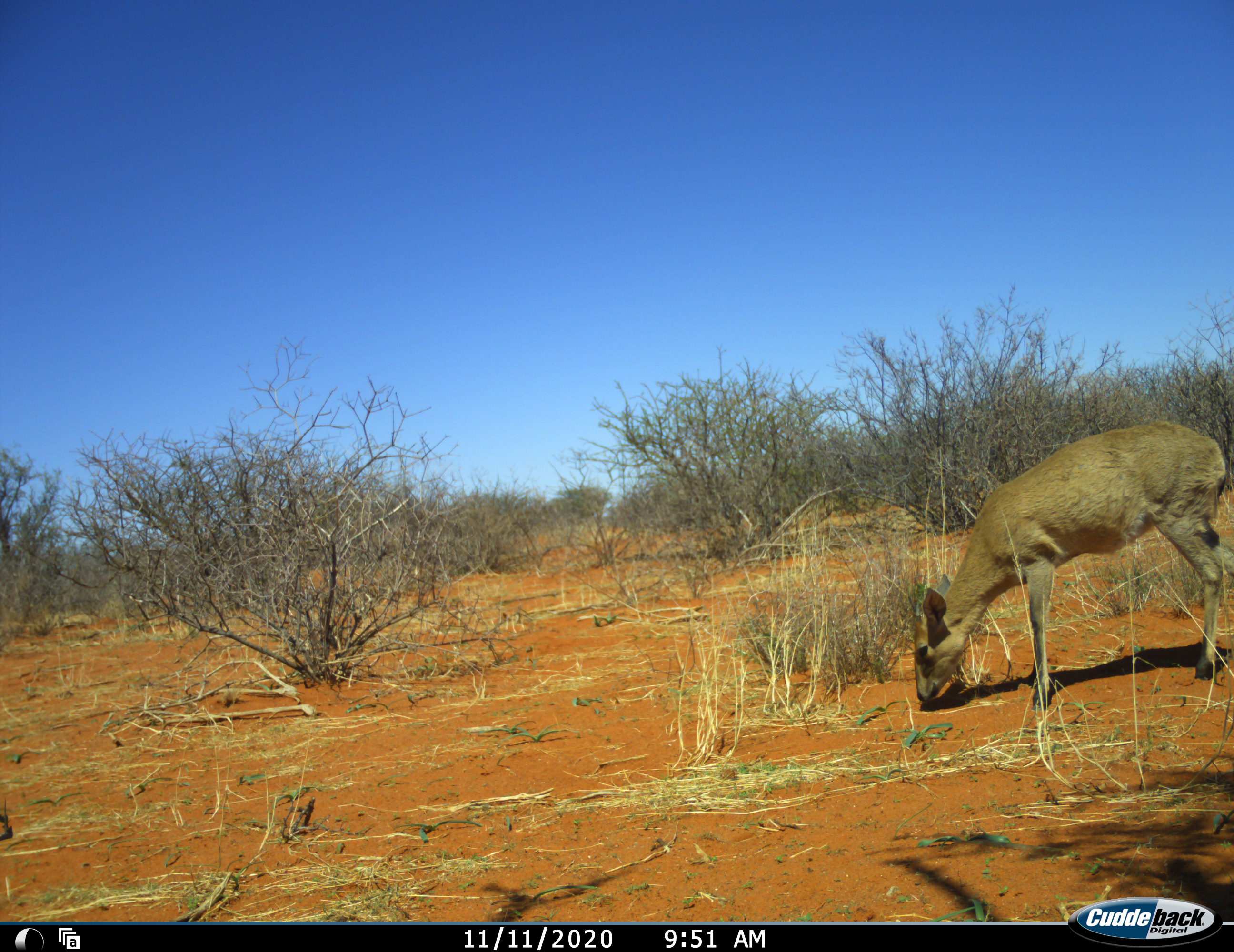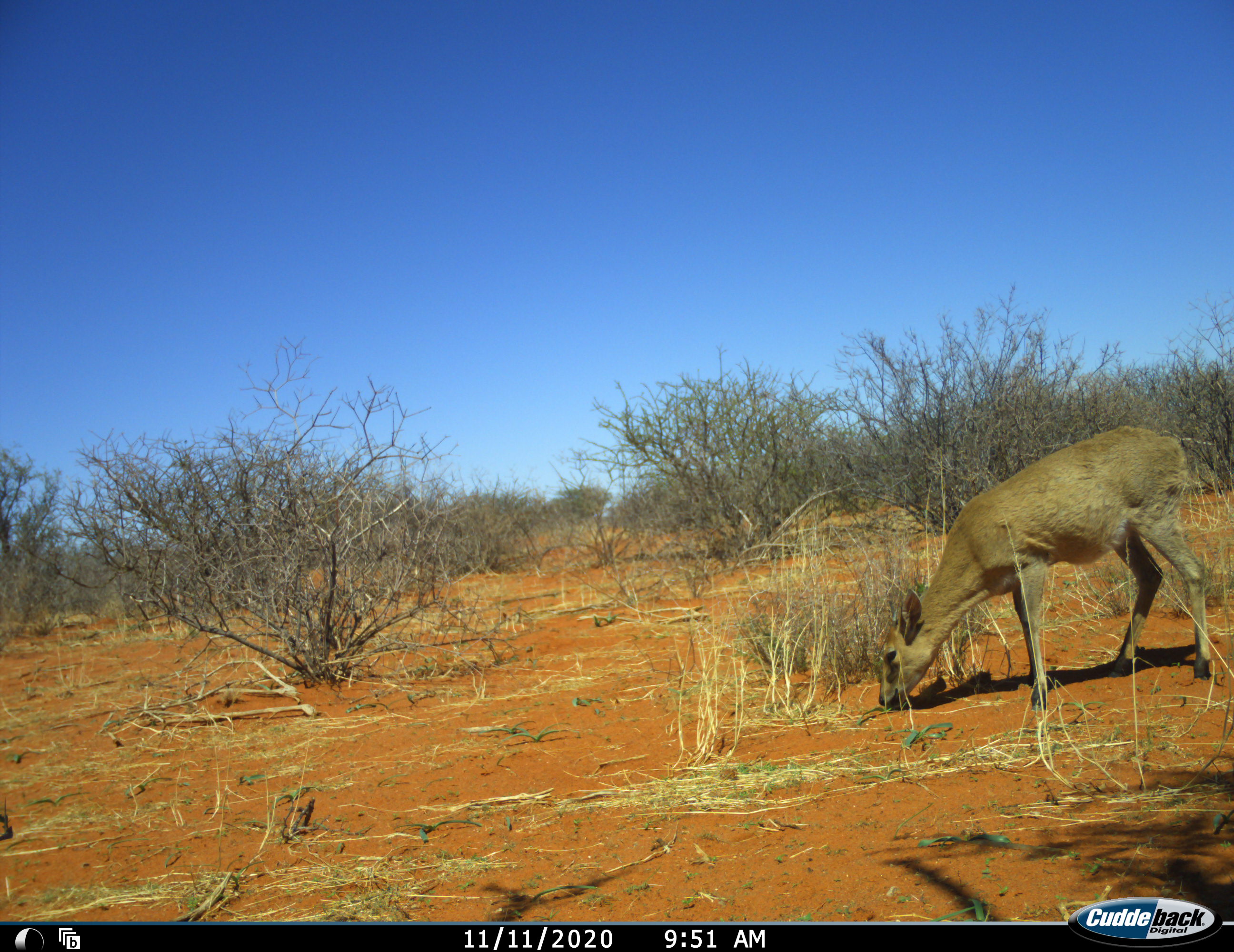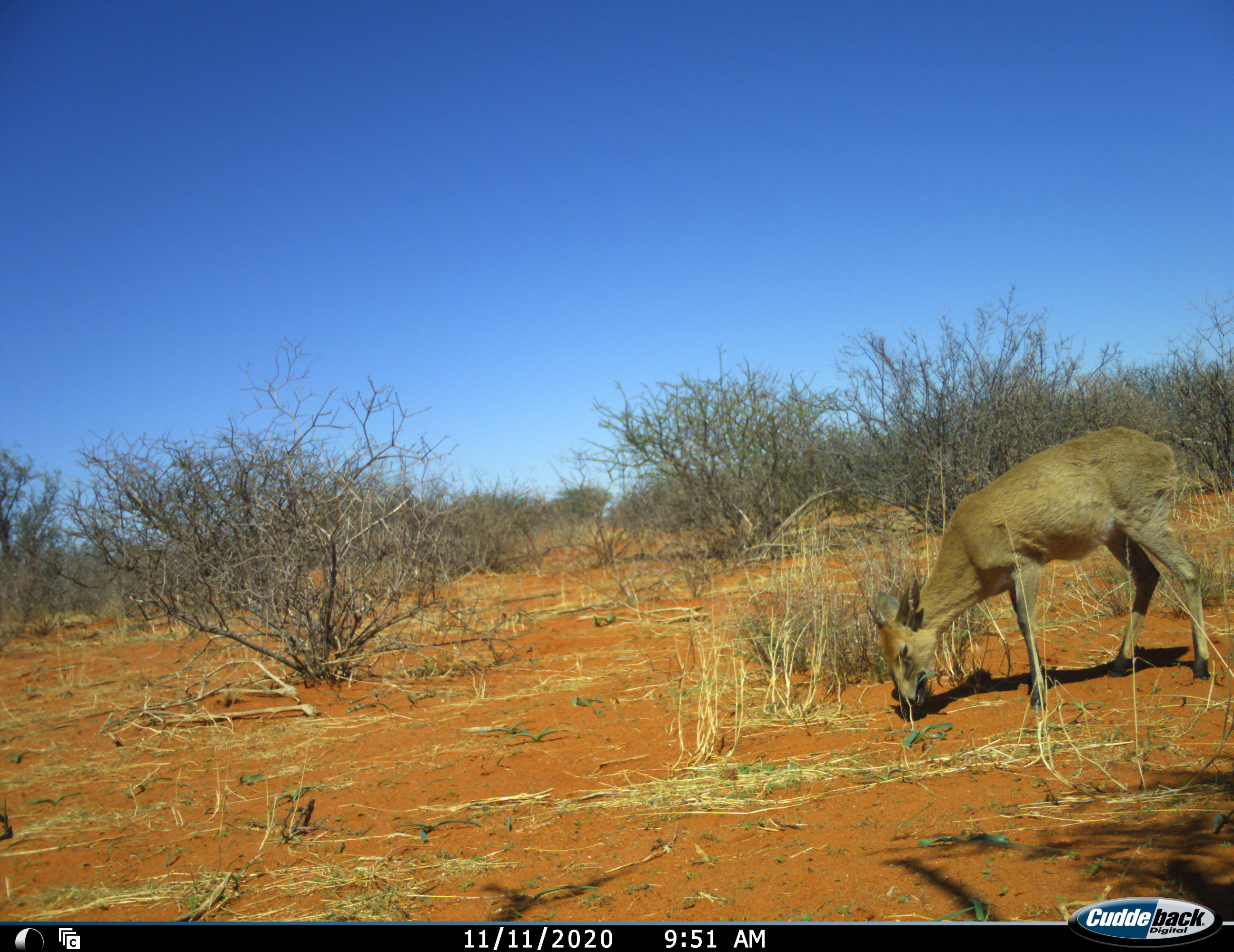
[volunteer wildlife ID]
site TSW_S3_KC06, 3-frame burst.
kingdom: Animalia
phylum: Chordata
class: Mammalia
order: Artiodactyla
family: Bovidae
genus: Sylvicapra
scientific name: Sylvicapra grimmia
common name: common duiker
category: duikercommongrey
Duikercommongrey (common duiker) (Sylvicapra grimmia), count 1. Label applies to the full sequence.